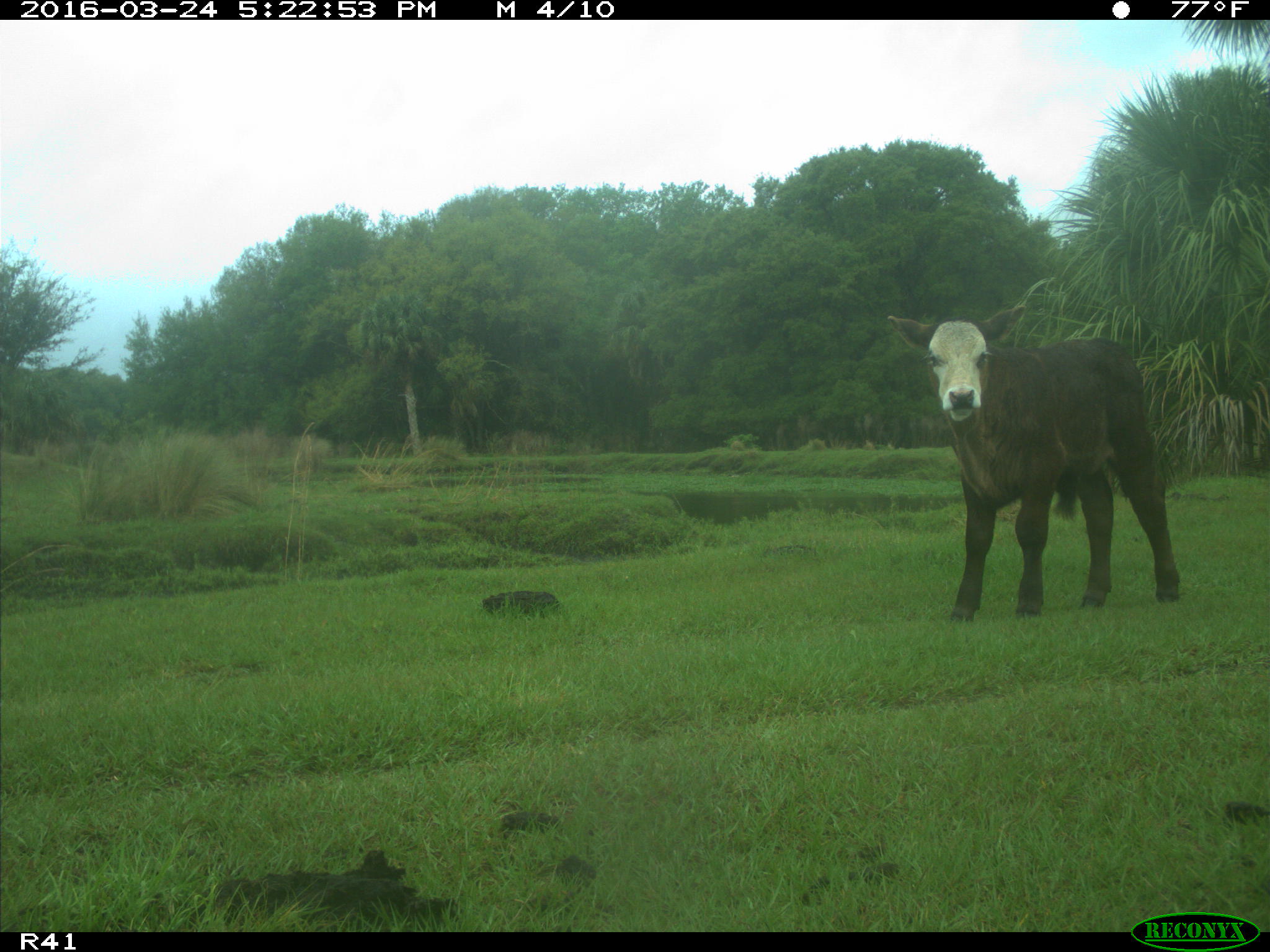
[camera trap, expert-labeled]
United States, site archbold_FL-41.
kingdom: Animalia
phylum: Chordata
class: Mammalia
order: Artiodactyla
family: Bovidae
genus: Bos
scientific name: Bos taurus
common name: domestic cow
Bos taurus (domestic cow).